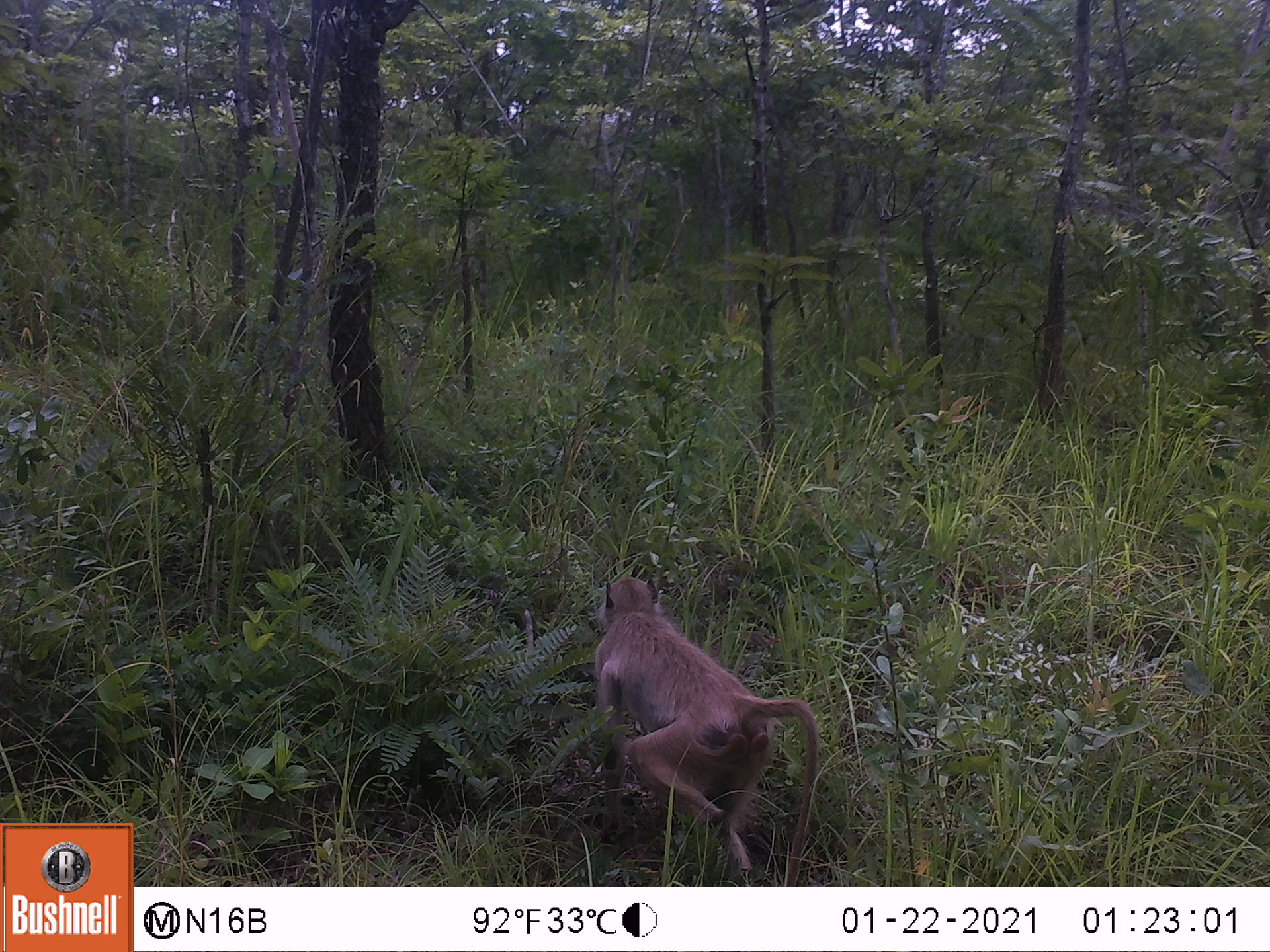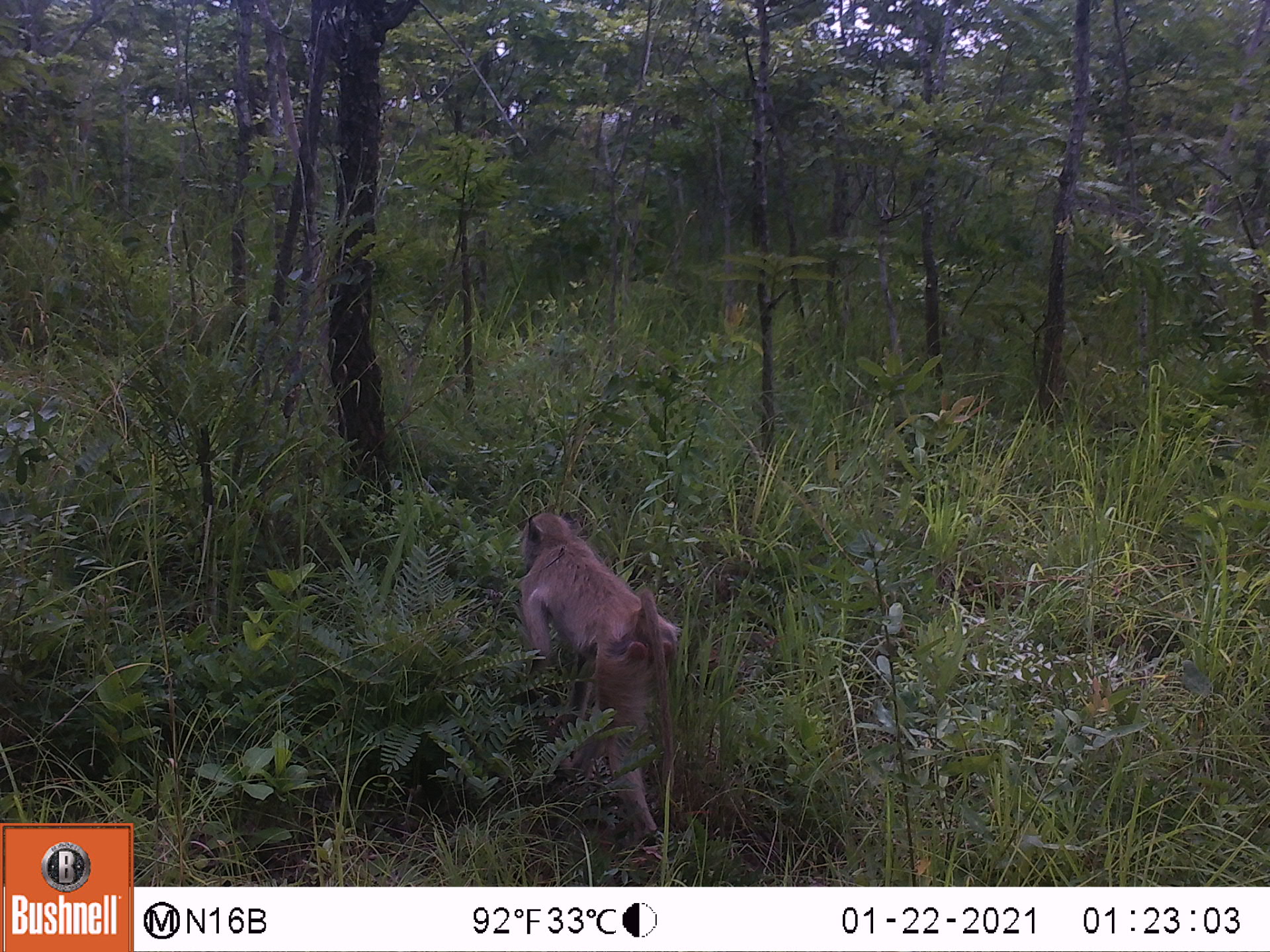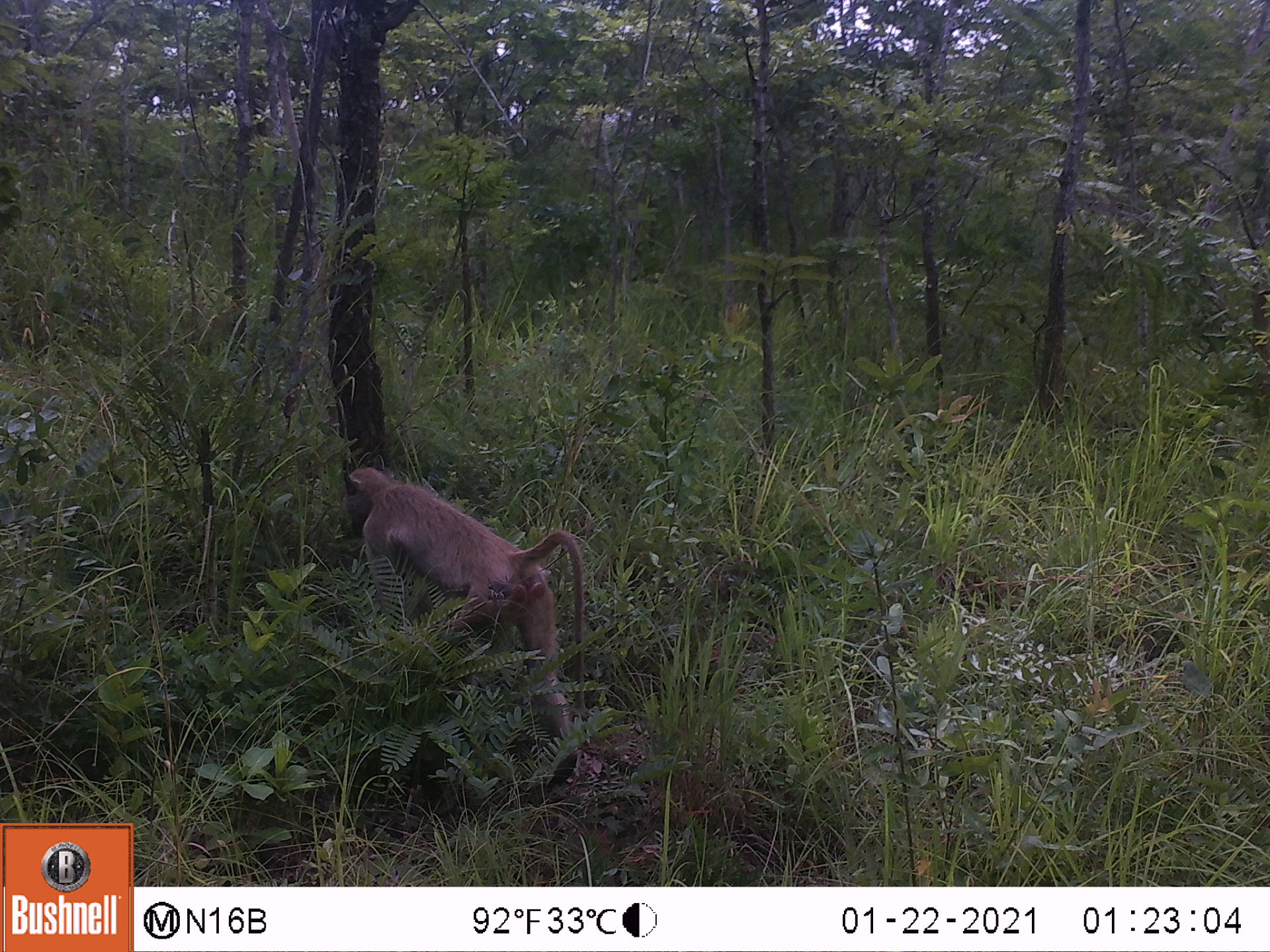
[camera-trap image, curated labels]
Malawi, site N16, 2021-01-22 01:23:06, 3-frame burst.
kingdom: Animalia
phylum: Chordata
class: Mammalia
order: Primates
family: Cercopithecidae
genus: Papio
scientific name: Papio cynocephalus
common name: yellow baboon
Yellow baboon (Papio cynocephalus), count 1.